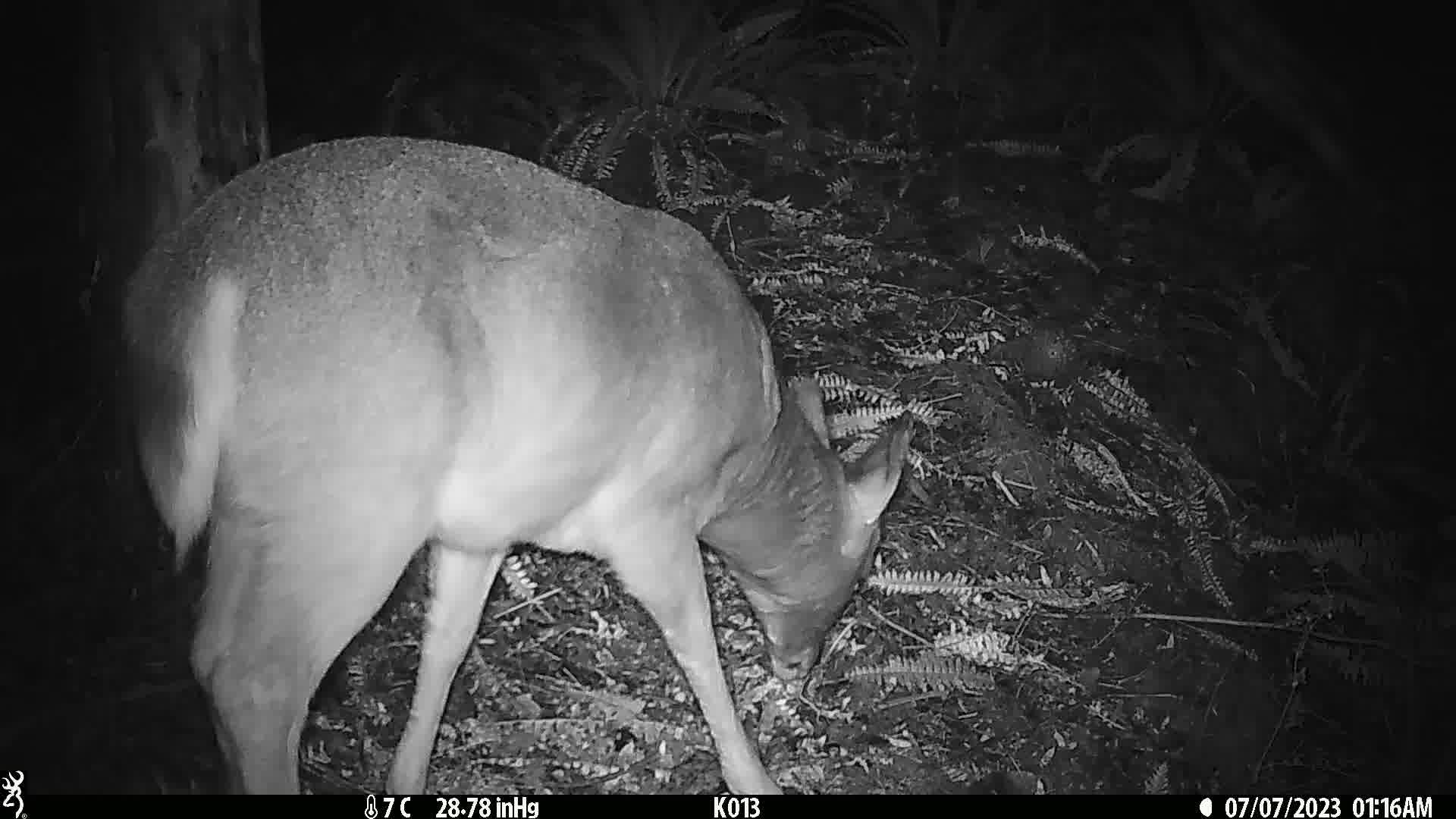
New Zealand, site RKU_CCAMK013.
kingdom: Animalia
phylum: Chordata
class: Mammalia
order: Artiodactyla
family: Cervidae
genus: Odocoileus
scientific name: Odocoileus virginianus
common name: white-tailed deer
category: white tailed deer